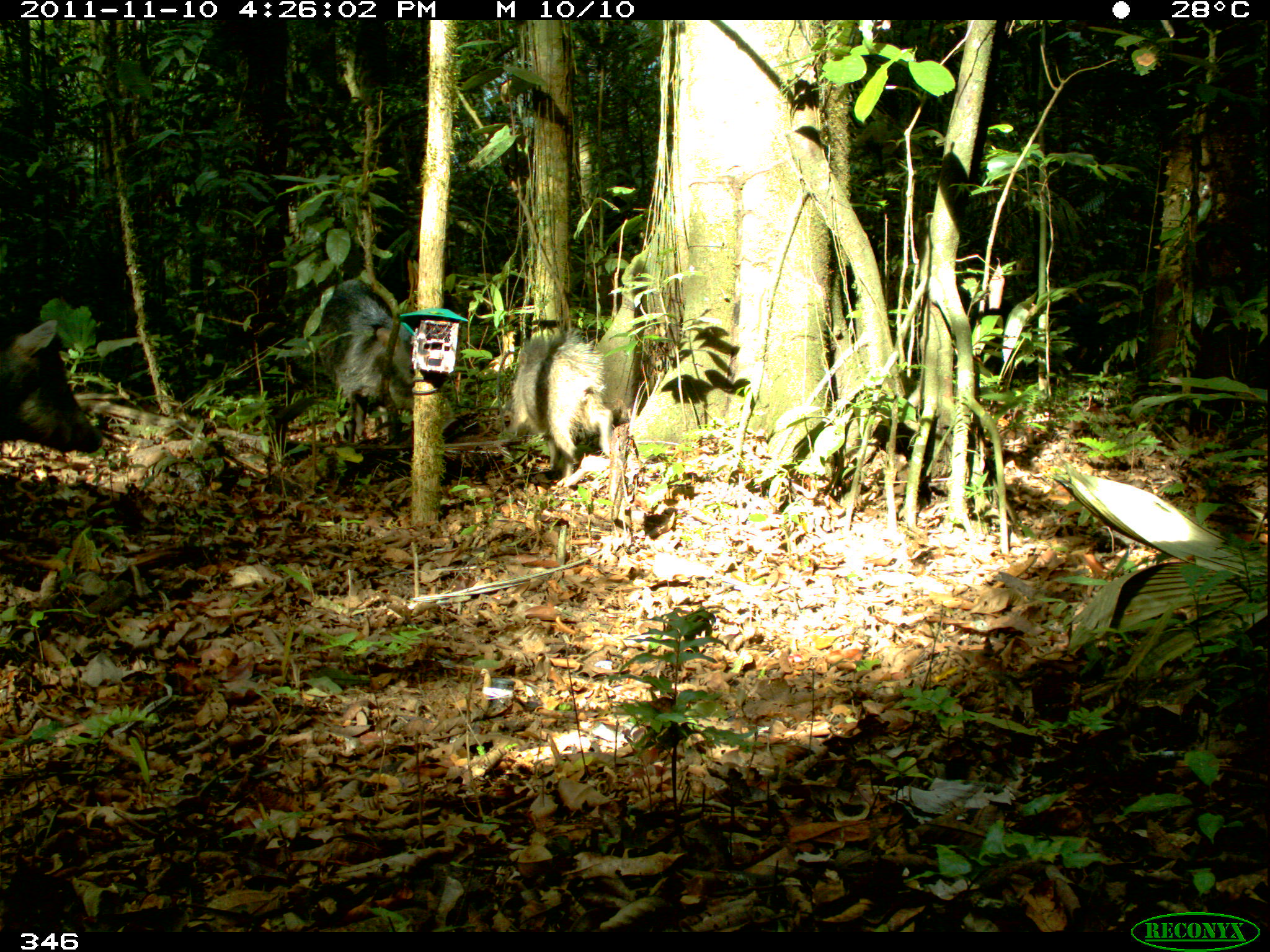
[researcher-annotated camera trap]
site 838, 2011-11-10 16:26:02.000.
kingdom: Animalia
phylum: Chordata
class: Mammalia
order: Artiodactyla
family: Tayassuidae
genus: Tayassu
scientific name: Tayassu pecari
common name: white-lipped peccary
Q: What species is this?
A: Tayassu pecari (white-lipped peccary).